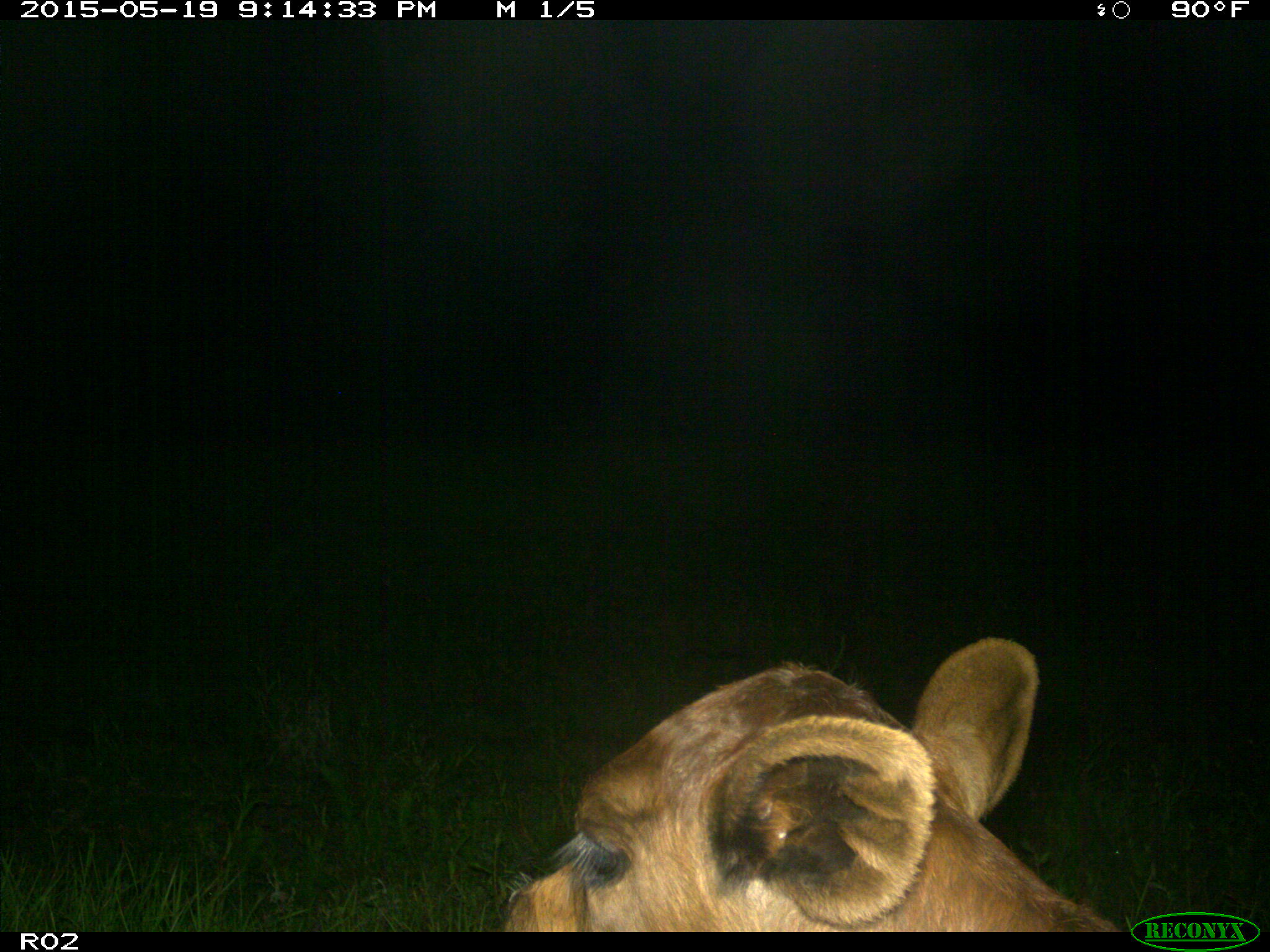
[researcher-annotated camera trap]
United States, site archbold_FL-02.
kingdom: Animalia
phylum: Chordata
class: Mammalia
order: Artiodactyla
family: Bovidae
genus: Bos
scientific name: Bos taurus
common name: domestic cow